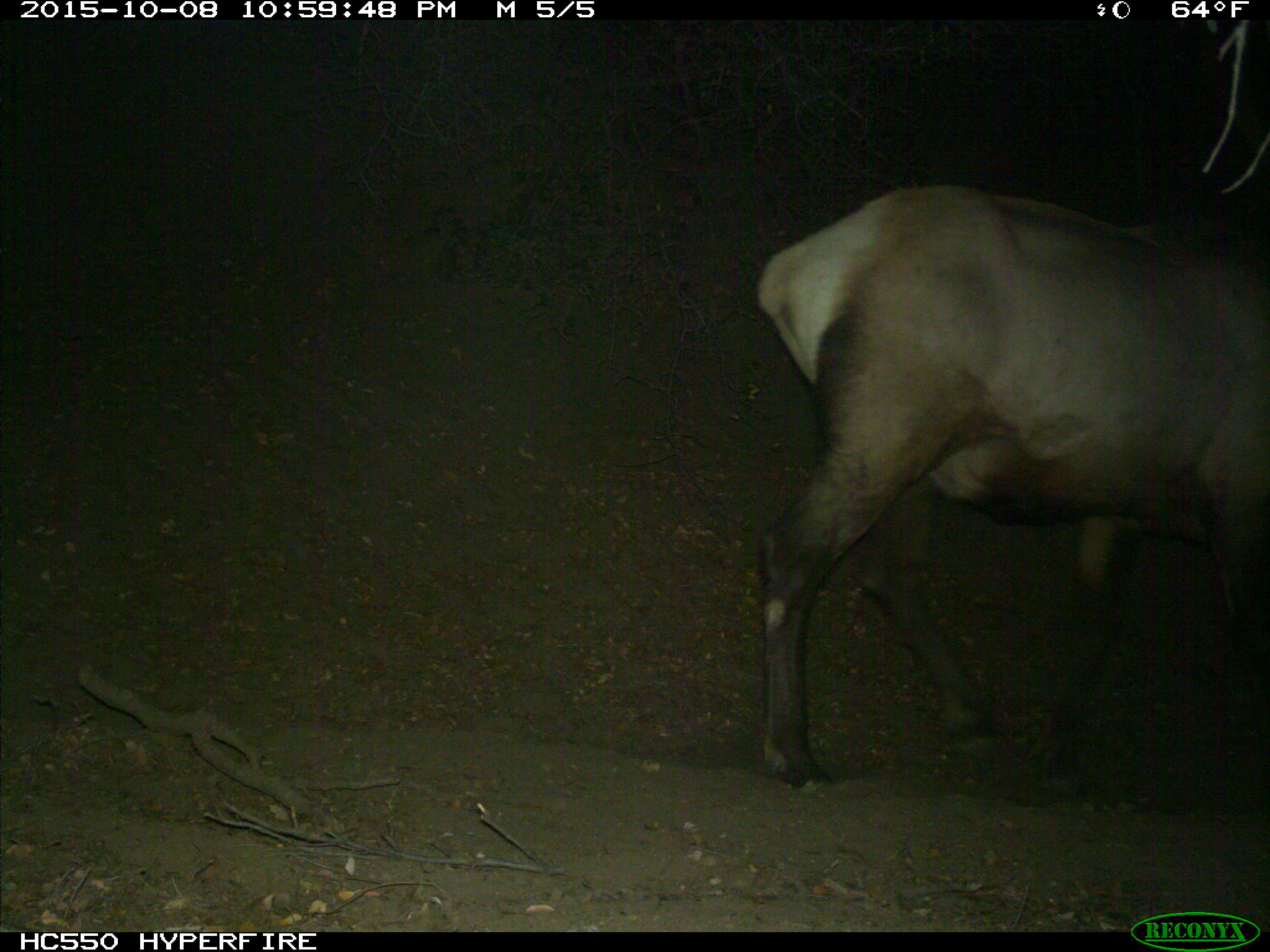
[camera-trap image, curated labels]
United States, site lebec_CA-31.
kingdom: Animalia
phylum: Chordata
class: Mammalia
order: Artiodactyla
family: Cervidae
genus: Cervus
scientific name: Cervus canadensis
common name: elk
Cervus canadensis (elk).